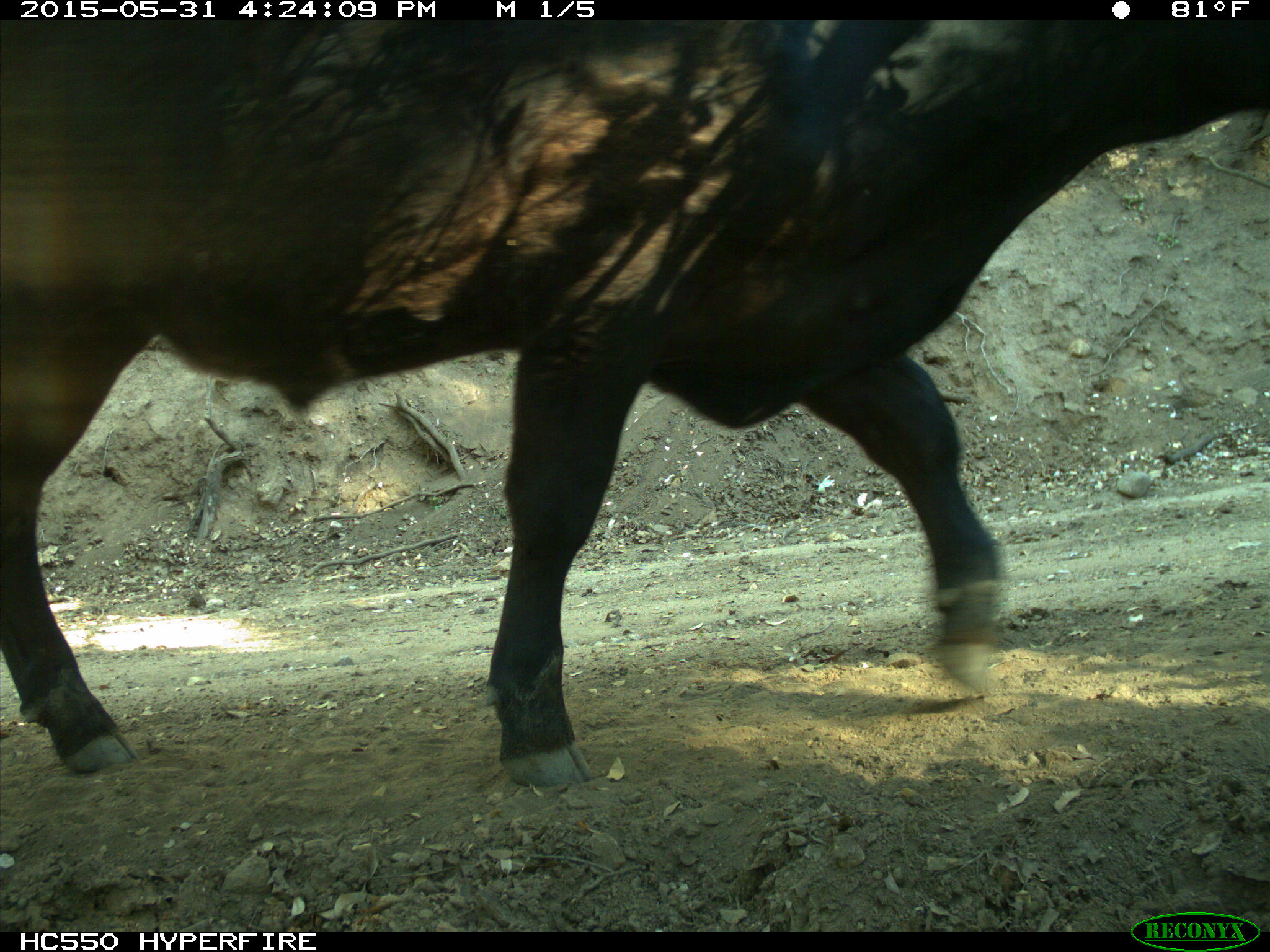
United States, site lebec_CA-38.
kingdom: Animalia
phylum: Chordata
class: Mammalia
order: Artiodactyla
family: Bovidae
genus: Bos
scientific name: Bos taurus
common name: domestic cow